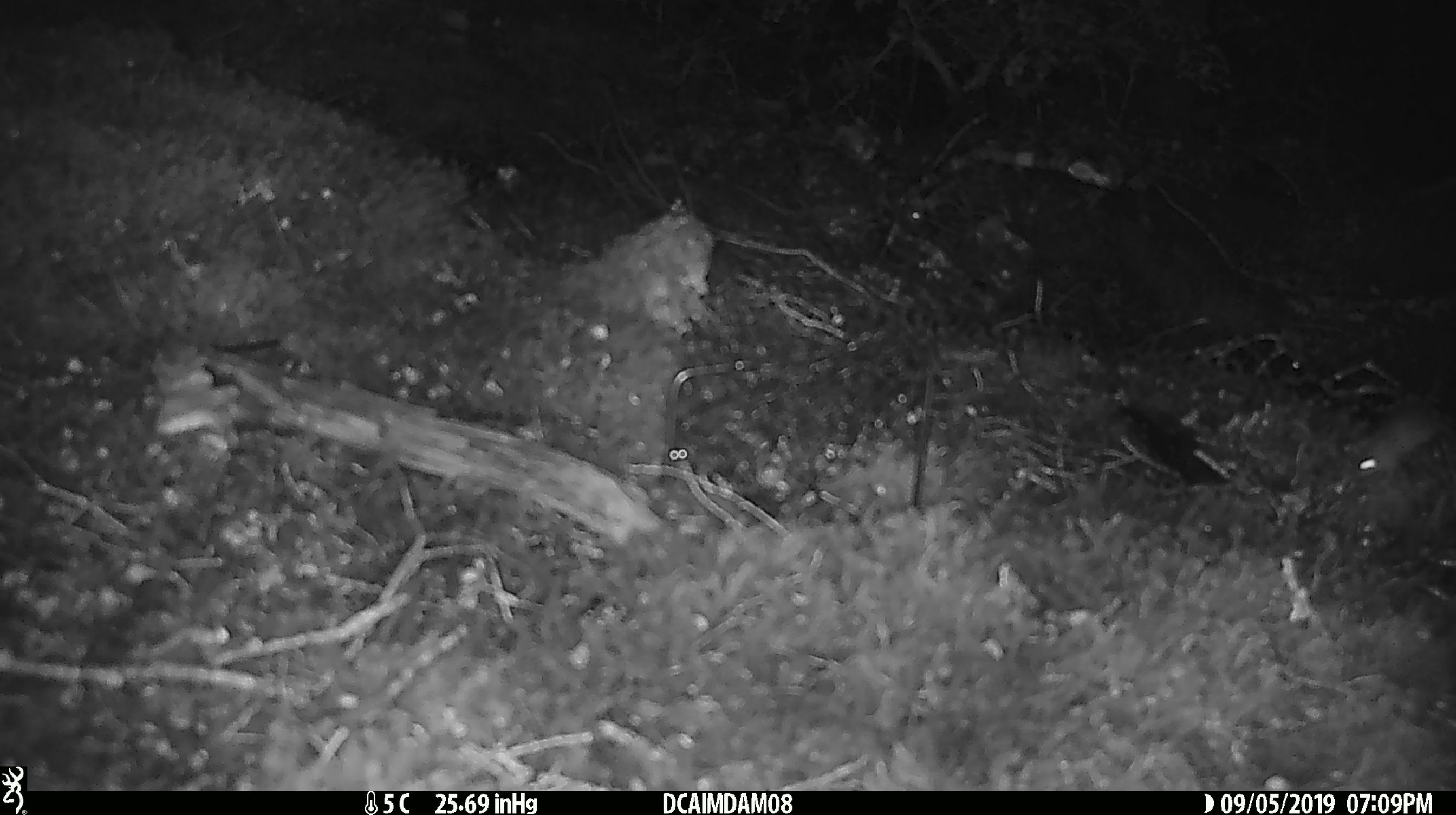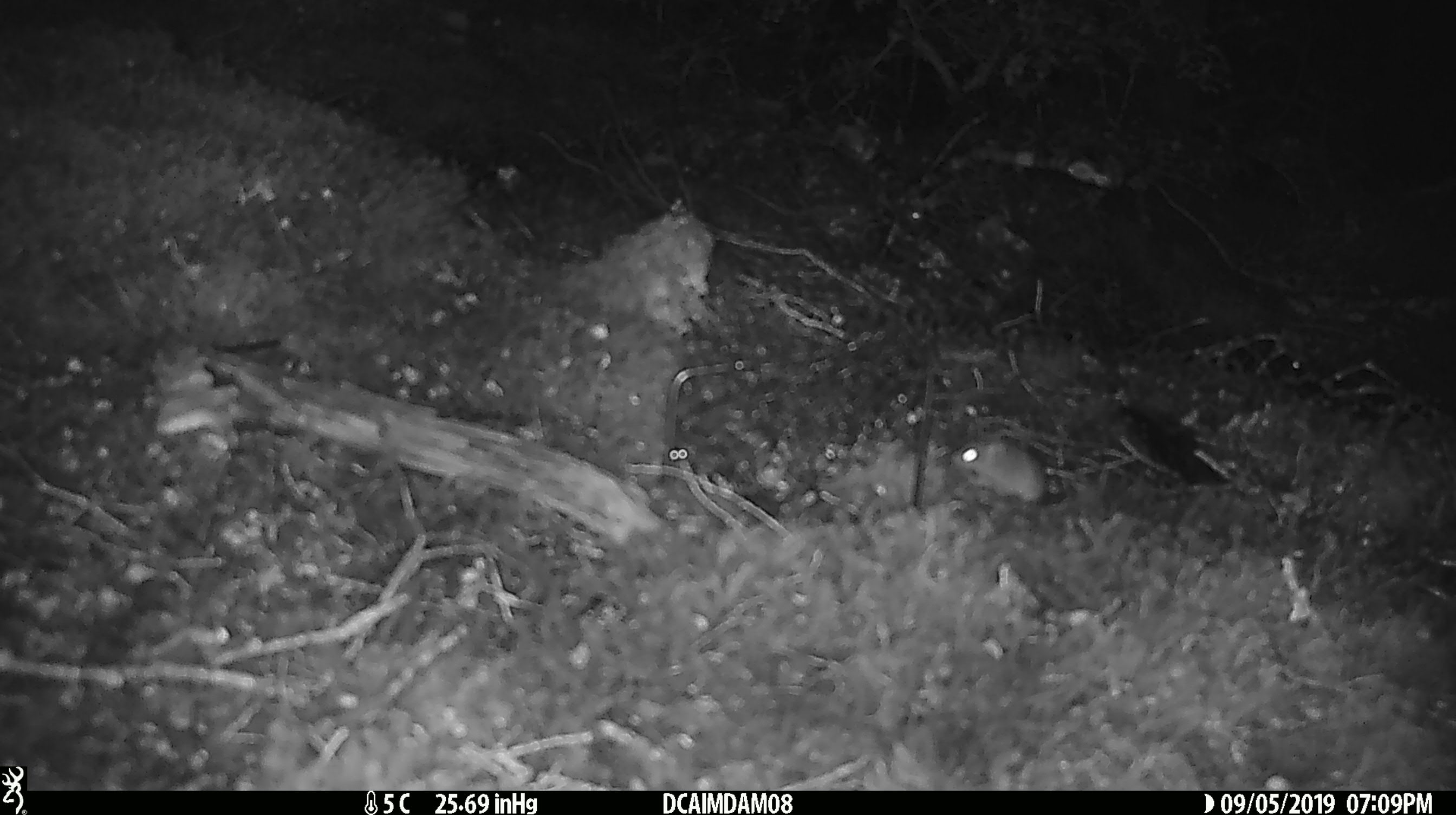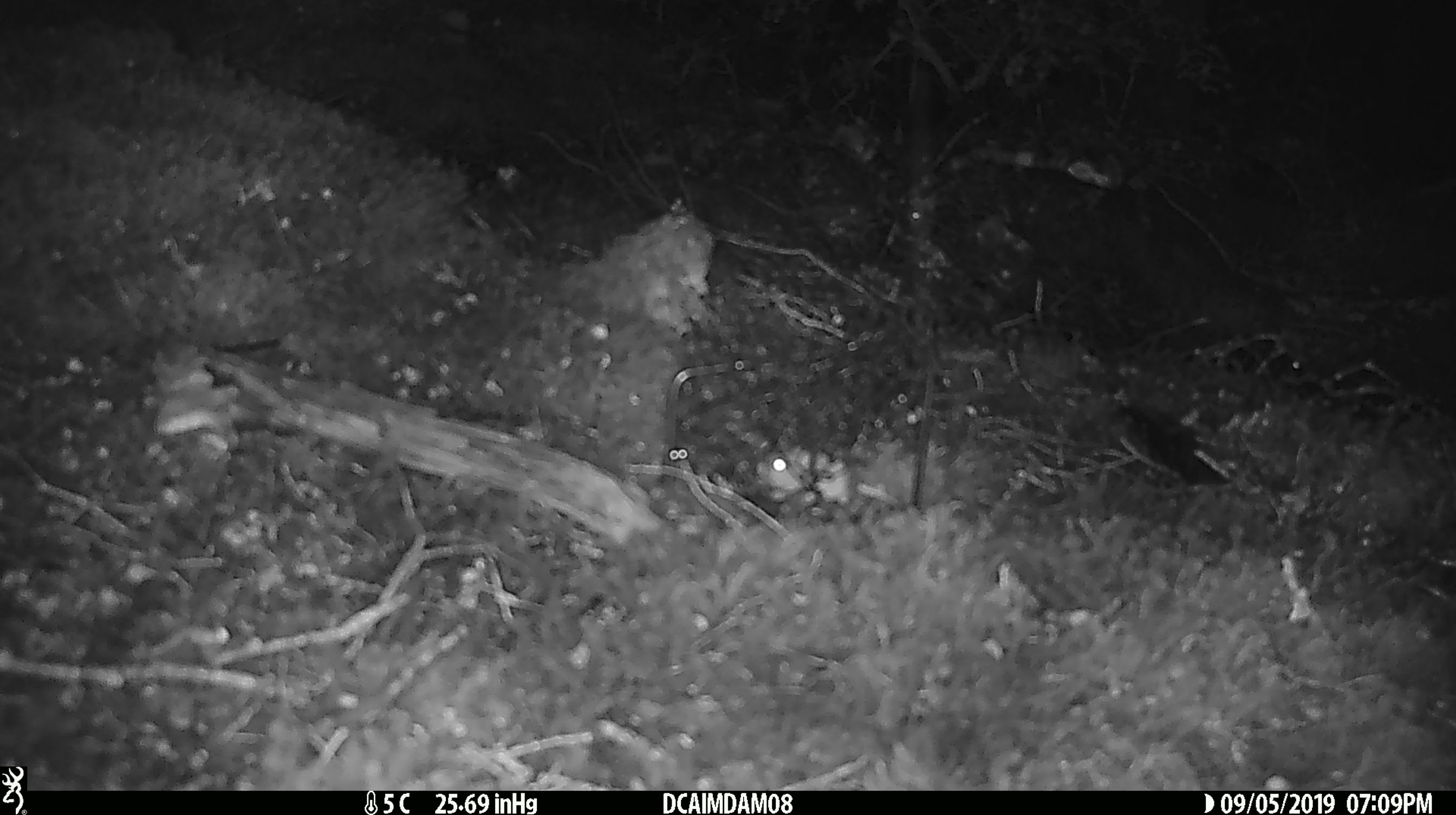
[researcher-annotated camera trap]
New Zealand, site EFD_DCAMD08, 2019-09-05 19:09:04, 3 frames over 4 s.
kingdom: Animalia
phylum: Chordata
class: Mammalia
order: Rodentia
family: Muridae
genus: Mus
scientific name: Mus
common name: mouse